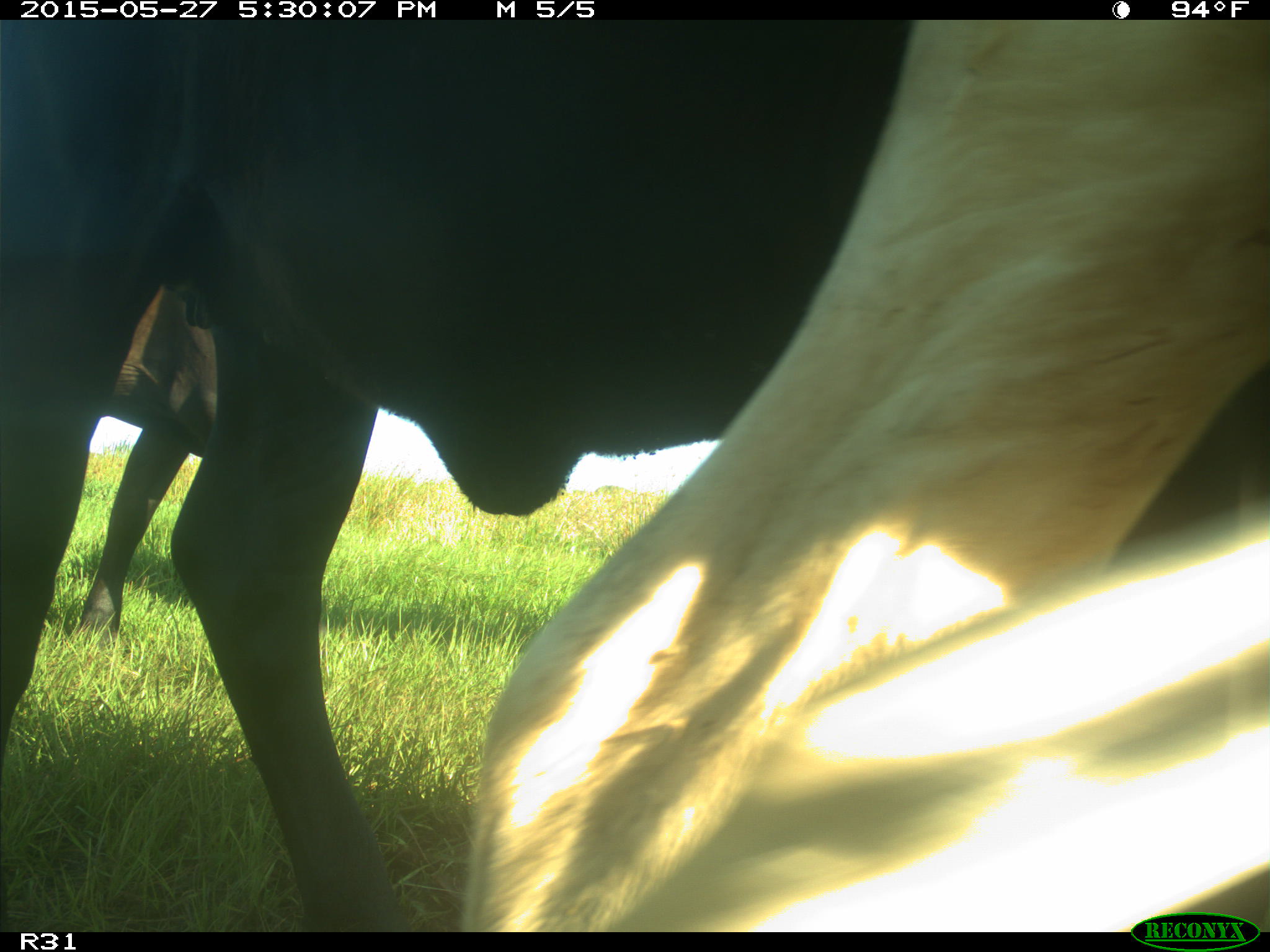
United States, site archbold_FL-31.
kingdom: Animalia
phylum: Chordata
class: Mammalia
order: Artiodactyla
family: Bovidae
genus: Bos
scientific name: Bos taurus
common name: domestic cow